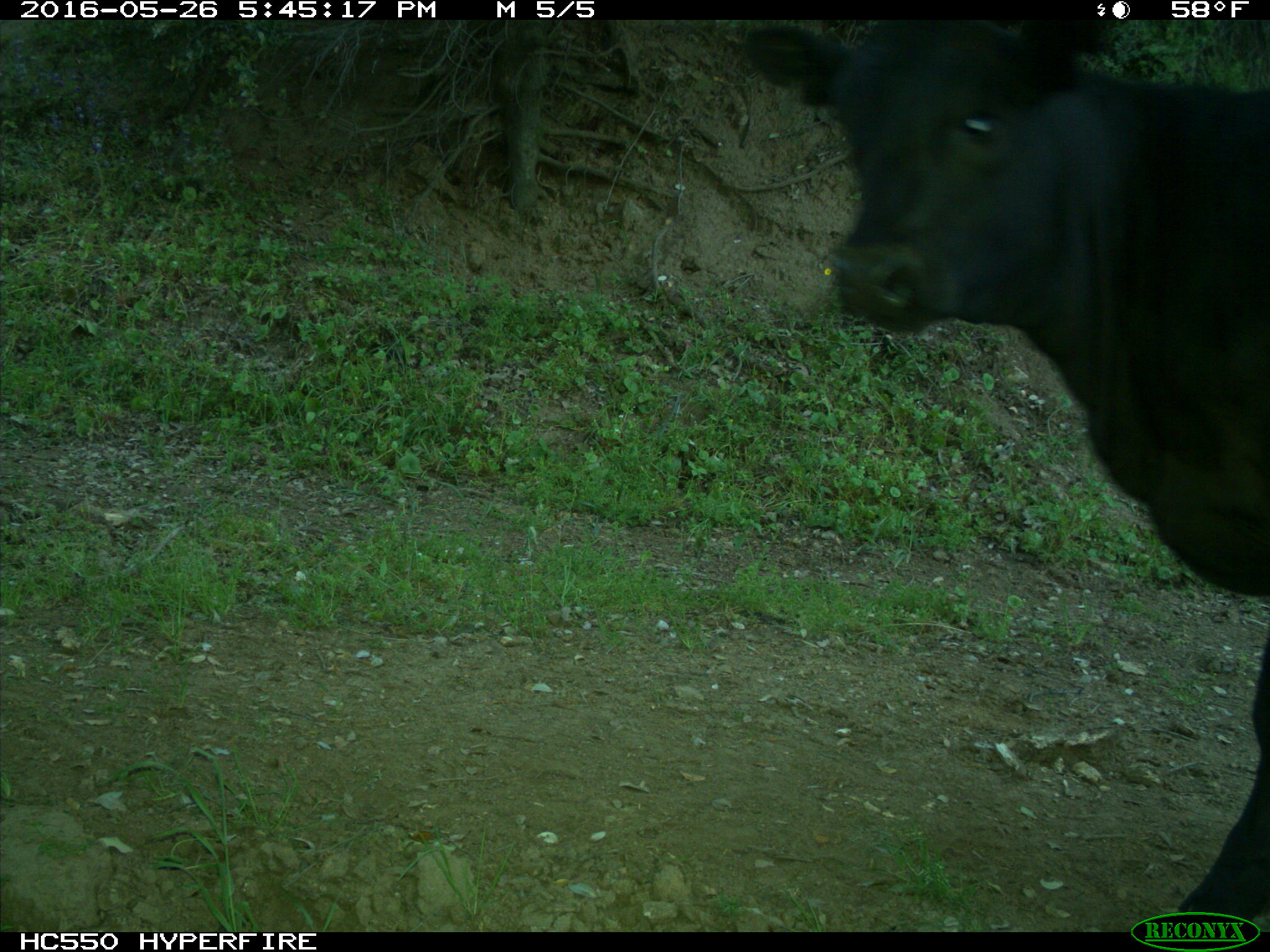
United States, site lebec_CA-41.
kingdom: Animalia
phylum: Chordata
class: Mammalia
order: Artiodactyla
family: Bovidae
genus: Bos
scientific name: Bos taurus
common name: domestic cow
Bos taurus (domestic cow).